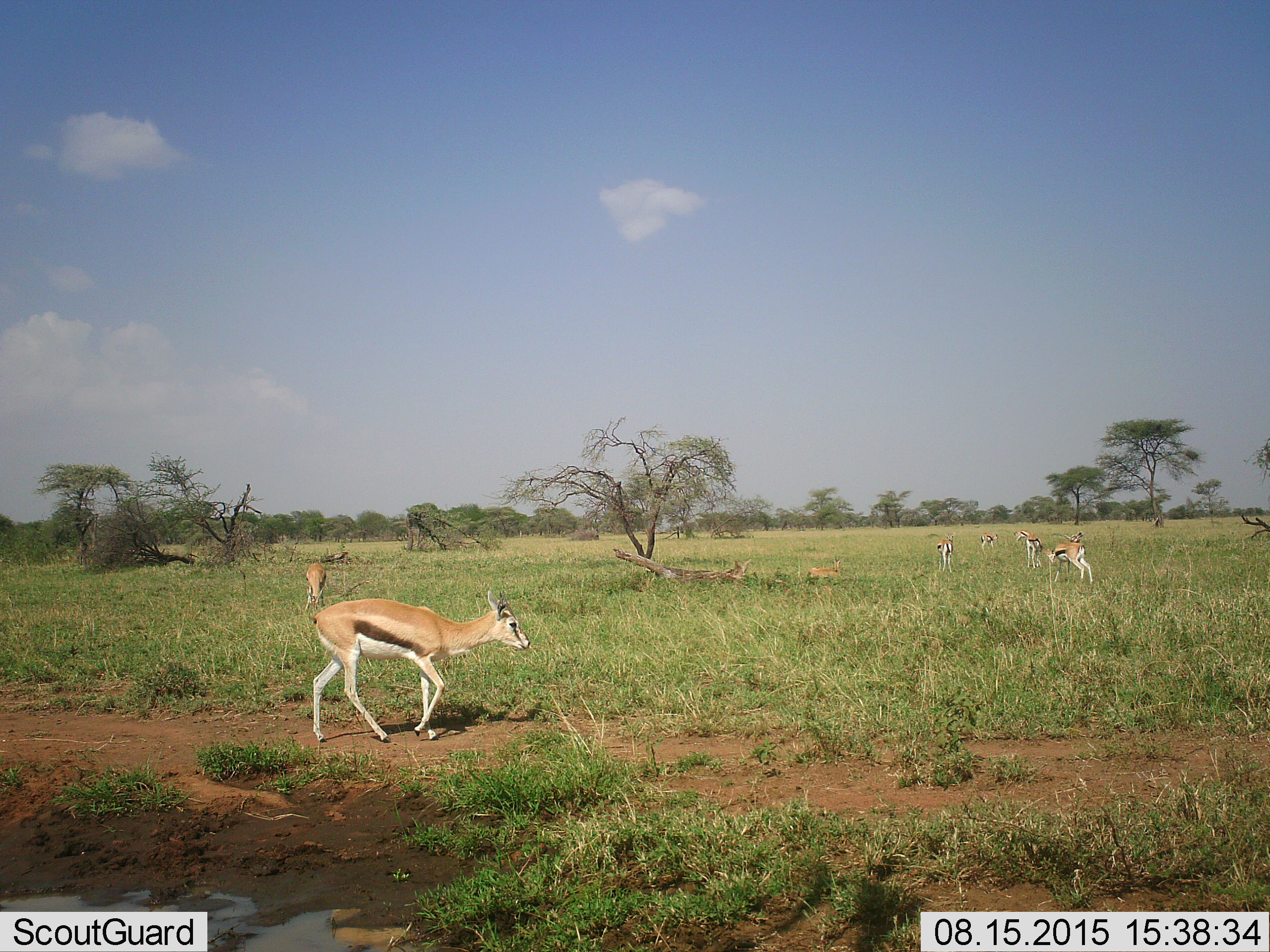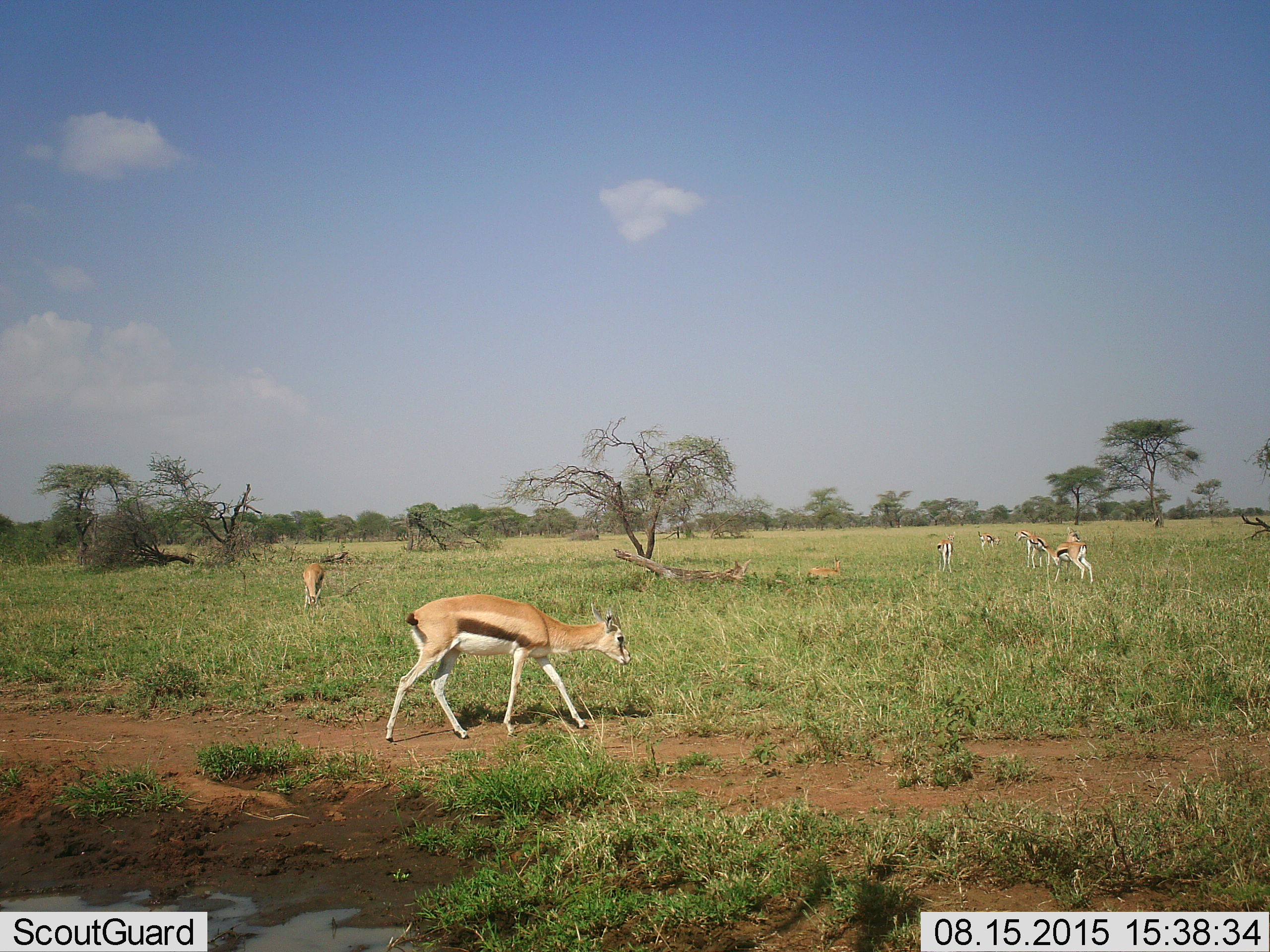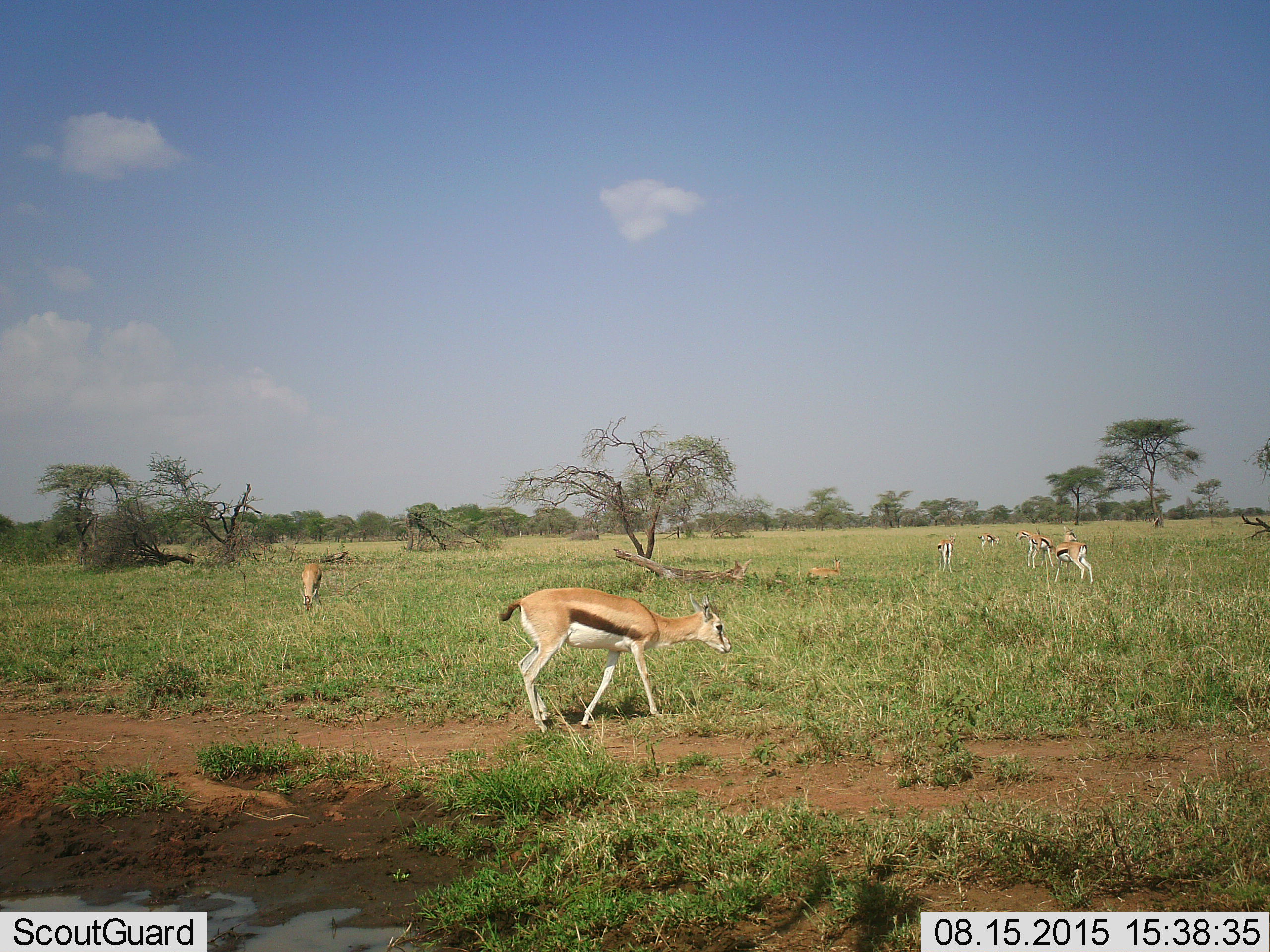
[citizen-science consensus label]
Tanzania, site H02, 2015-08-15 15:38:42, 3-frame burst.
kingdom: Animalia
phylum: Chordata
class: Mammalia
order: Artiodactyla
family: Bovidae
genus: Eudorcas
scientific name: Eudorcas thomsonii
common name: thomson's gazelle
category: gazellethomsons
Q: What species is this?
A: Gazellethomsons (thomson's gazelle) (Eudorcas thomsonii).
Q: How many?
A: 8.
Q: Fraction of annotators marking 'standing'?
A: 90%.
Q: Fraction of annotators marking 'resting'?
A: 60%.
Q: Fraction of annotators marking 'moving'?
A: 90%.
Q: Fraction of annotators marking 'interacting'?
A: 0%.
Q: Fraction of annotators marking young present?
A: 20%.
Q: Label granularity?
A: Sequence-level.